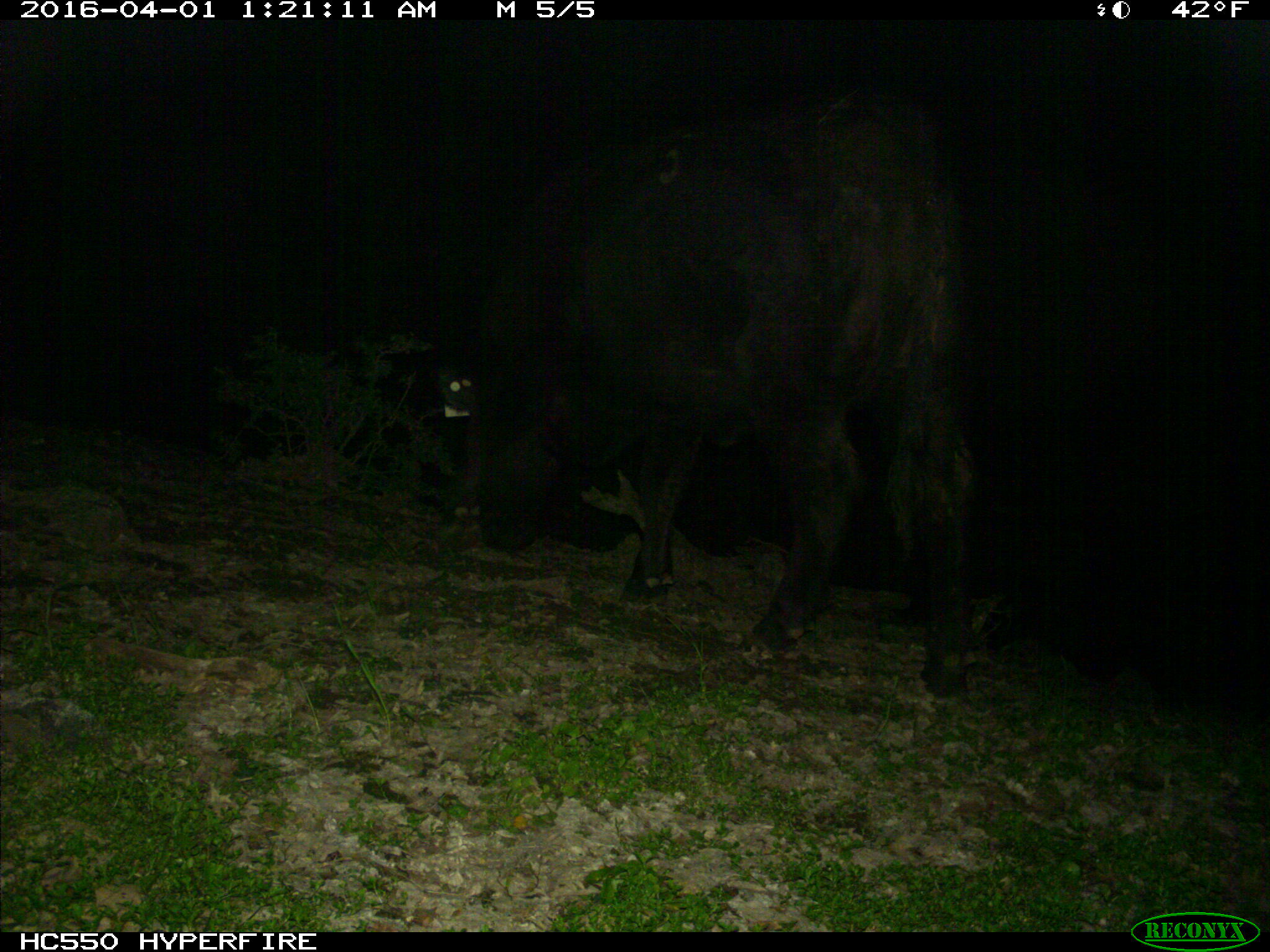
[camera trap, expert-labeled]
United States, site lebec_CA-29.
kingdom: Animalia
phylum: Chordata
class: Mammalia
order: Artiodactyla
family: Bovidae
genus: Bos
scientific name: Bos taurus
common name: domestic cow